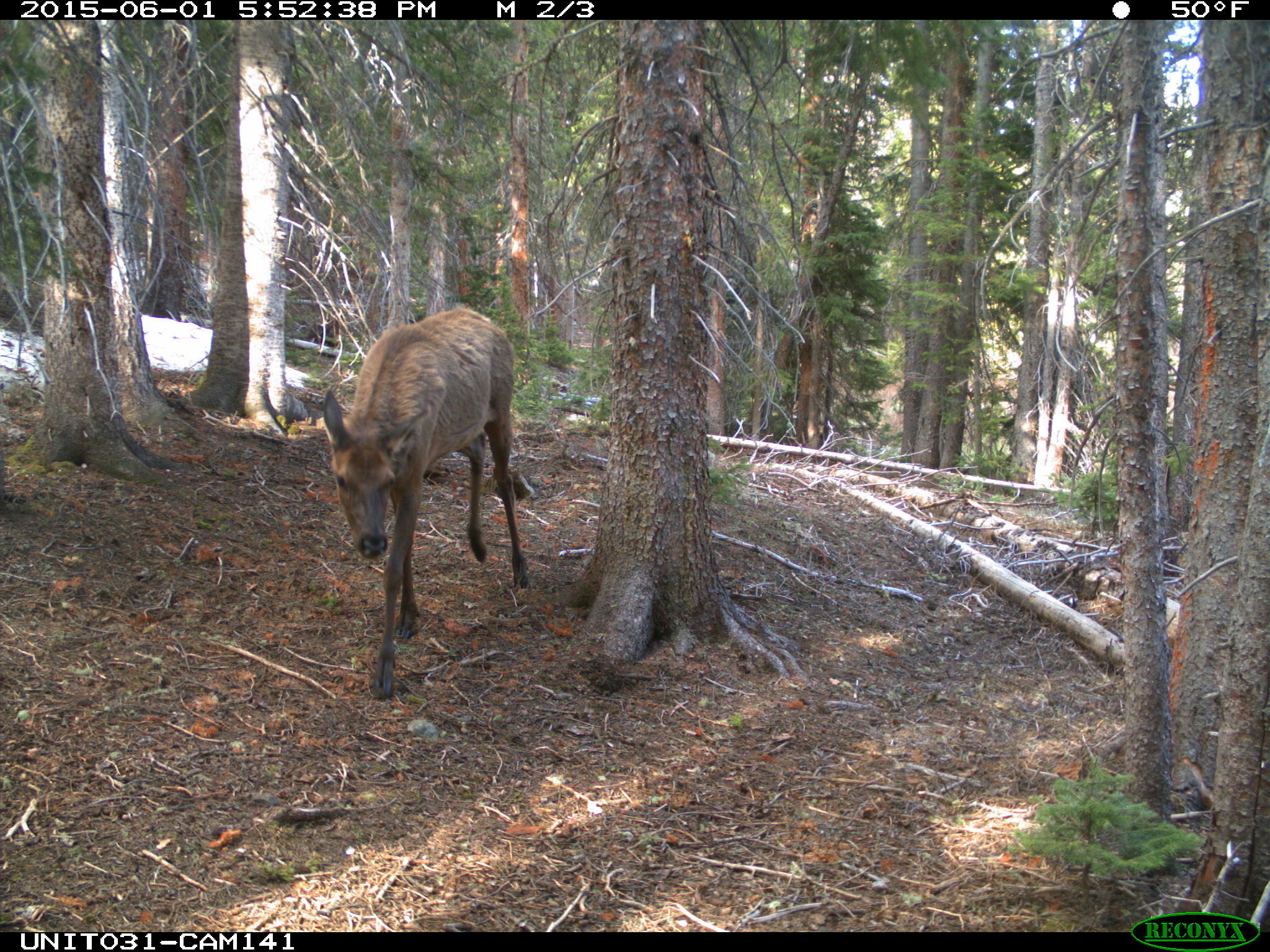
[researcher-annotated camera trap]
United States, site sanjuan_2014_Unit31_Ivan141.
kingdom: Animalia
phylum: Chordata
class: Mammalia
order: Artiodactyla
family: Cervidae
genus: Cervus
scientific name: Cervus elaphus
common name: red deer